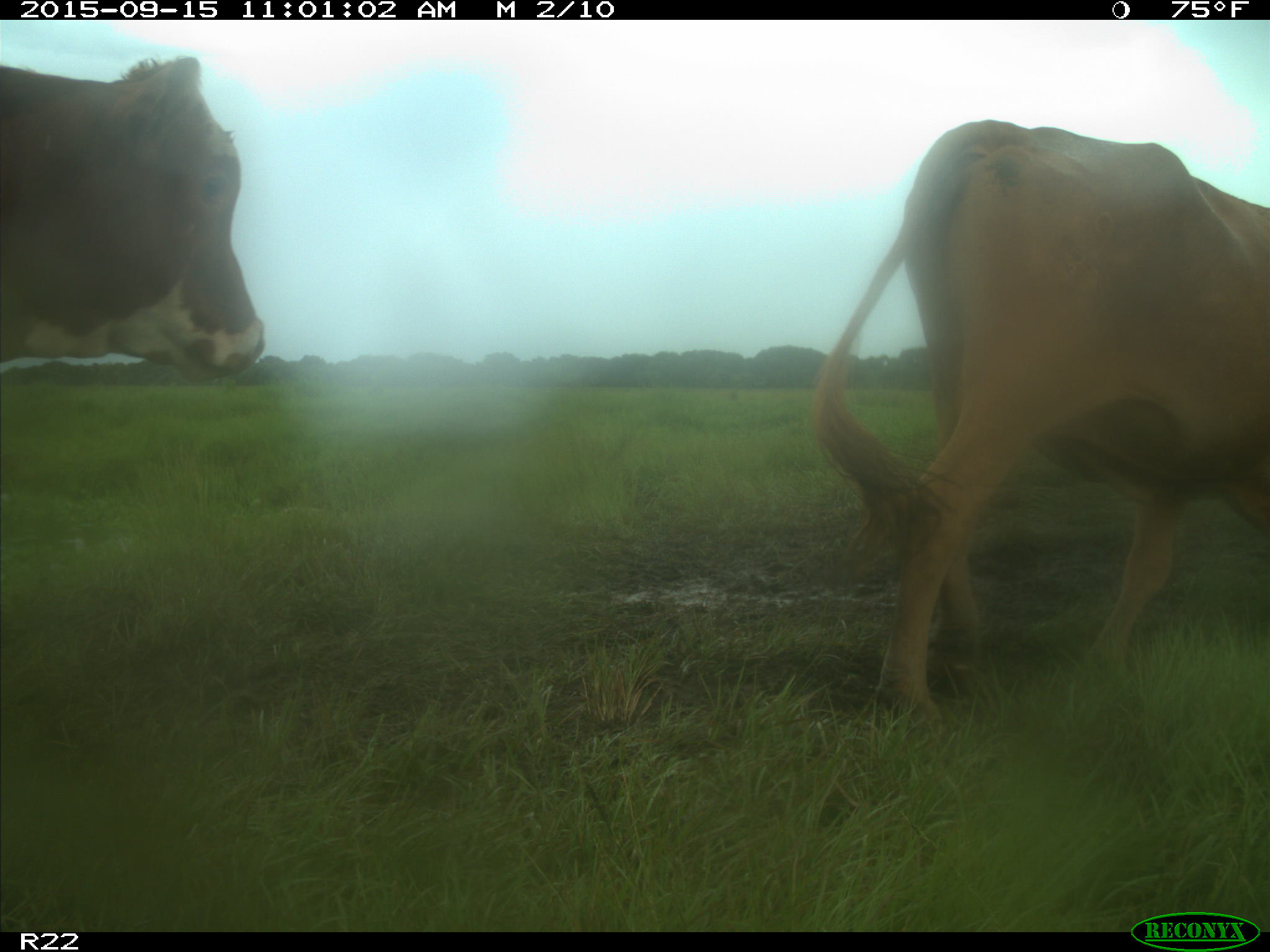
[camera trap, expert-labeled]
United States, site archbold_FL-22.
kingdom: Animalia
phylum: Chordata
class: Mammalia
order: Artiodactyla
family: Bovidae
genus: Bos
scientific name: Bos taurus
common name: domestic cow